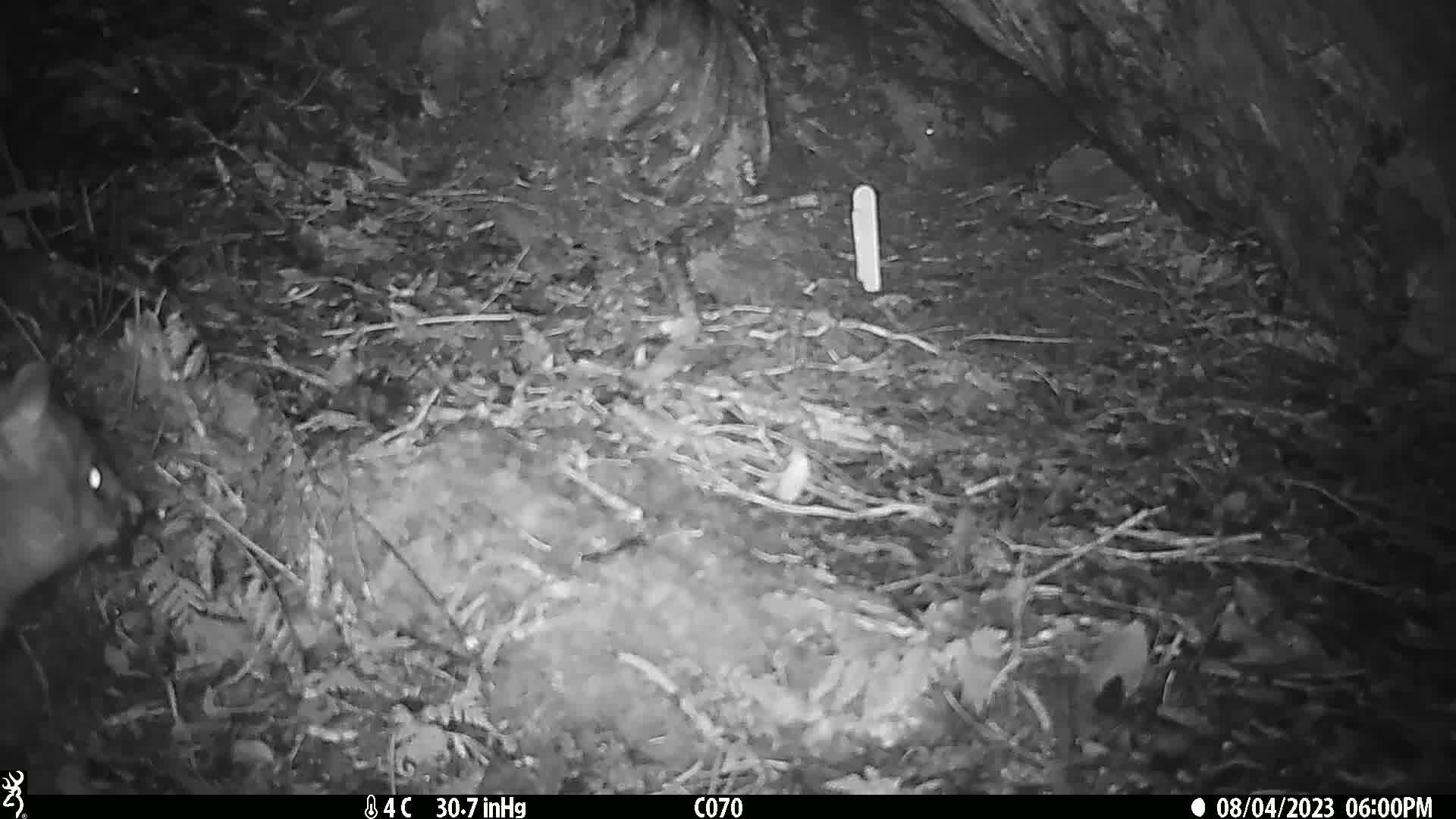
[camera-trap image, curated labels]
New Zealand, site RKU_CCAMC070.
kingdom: Animalia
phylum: Chordata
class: Mammalia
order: Diprotodontia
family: Phalangeridae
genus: Trichosurus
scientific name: Trichosurus vulpecula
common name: common brushtail possum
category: possum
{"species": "possum (common brushtail possum) (Trichosurus vulpecula)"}